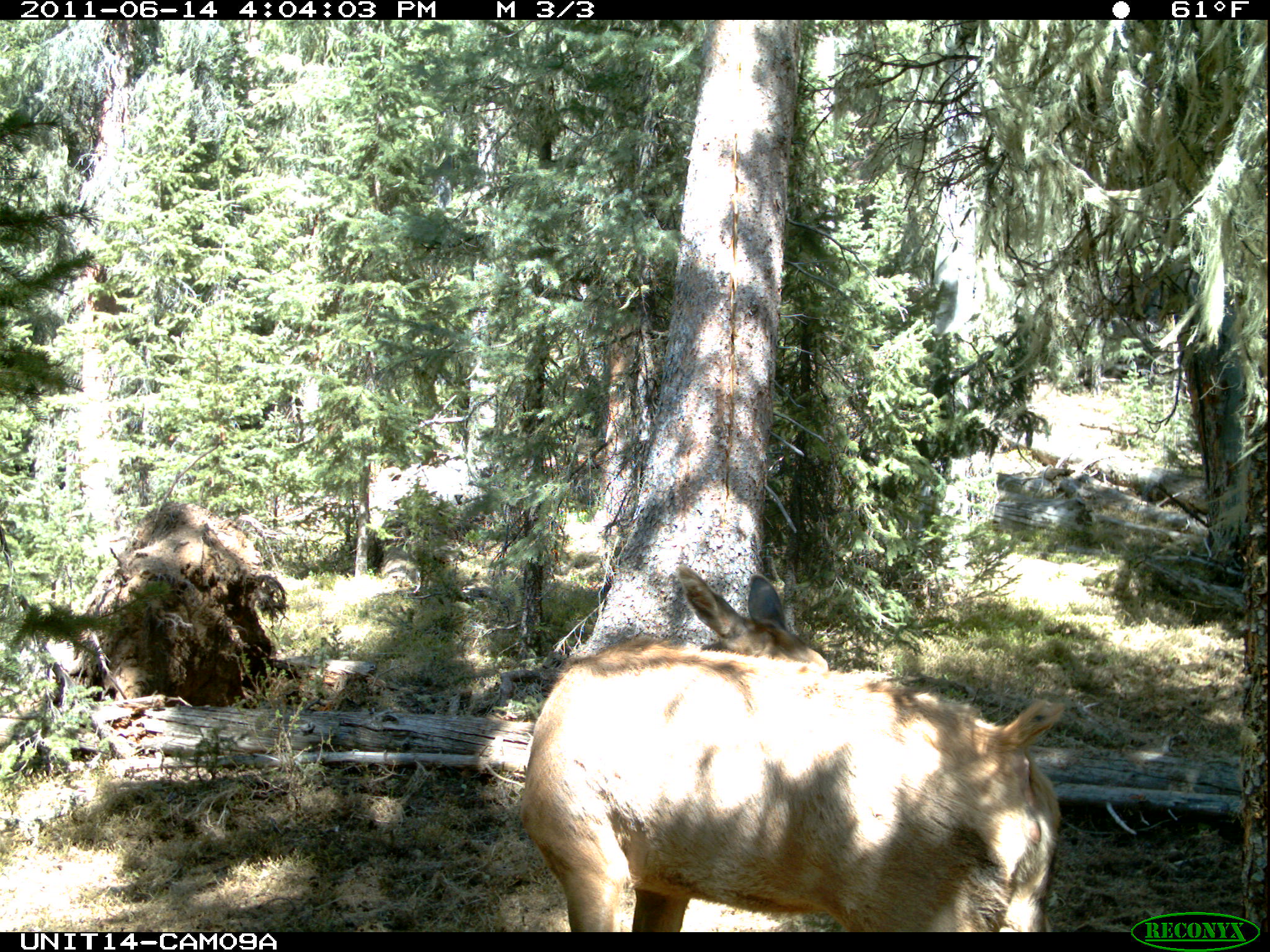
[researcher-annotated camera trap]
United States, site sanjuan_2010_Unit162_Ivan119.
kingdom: Animalia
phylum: Chordata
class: Mammalia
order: Artiodactyla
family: Cervidae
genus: Cervus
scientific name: Cervus elaphus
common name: red deer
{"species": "Cervus elaphus (red deer)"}